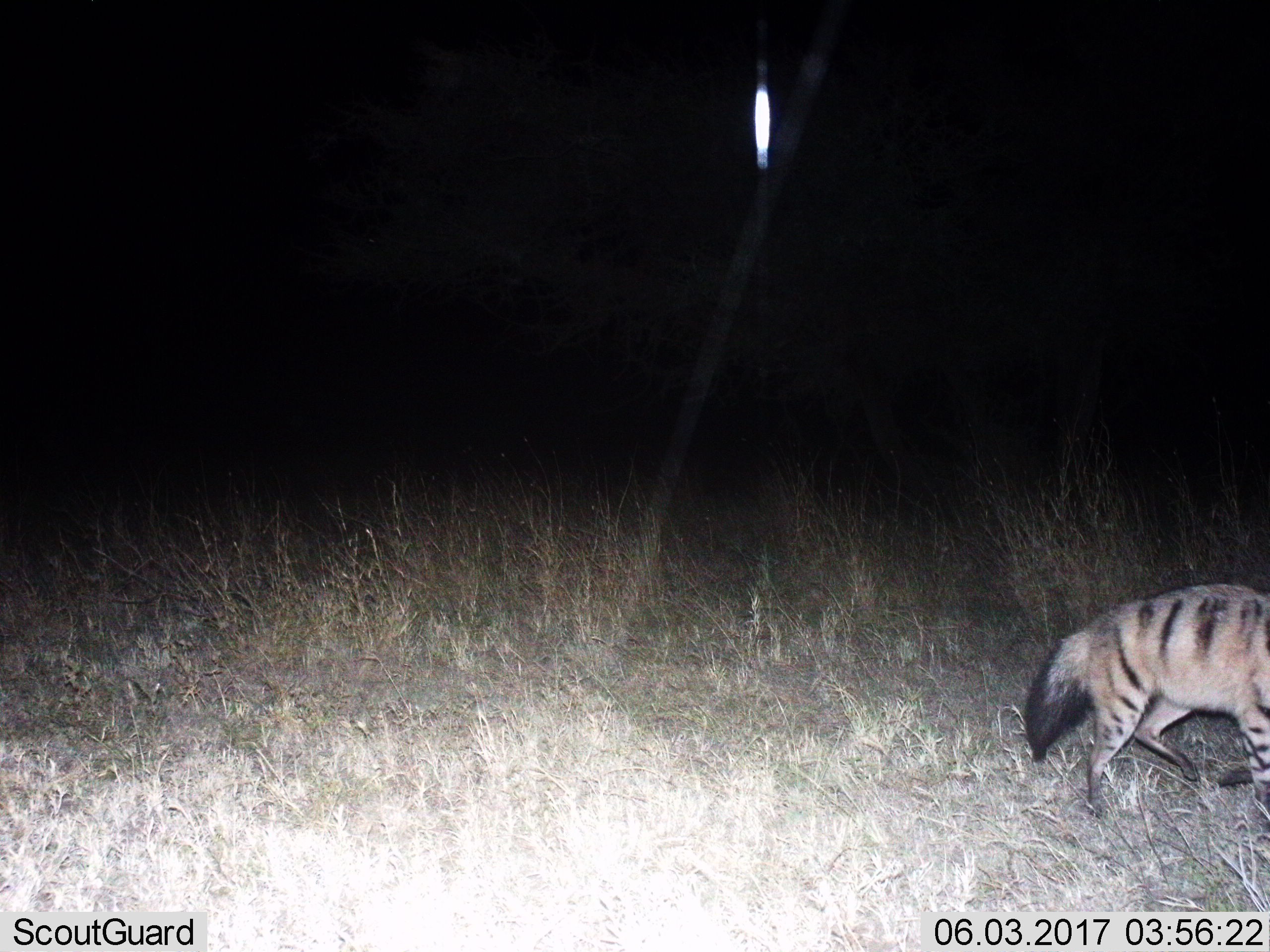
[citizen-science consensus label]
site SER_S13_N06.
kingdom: Animalia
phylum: Chordata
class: Mammalia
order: Carnivora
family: Hyaenidae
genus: Proteles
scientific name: Proteles cristatus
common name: aardwolf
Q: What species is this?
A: Aardwolf (Proteles cristatus).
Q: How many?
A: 1.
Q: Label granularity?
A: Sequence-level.